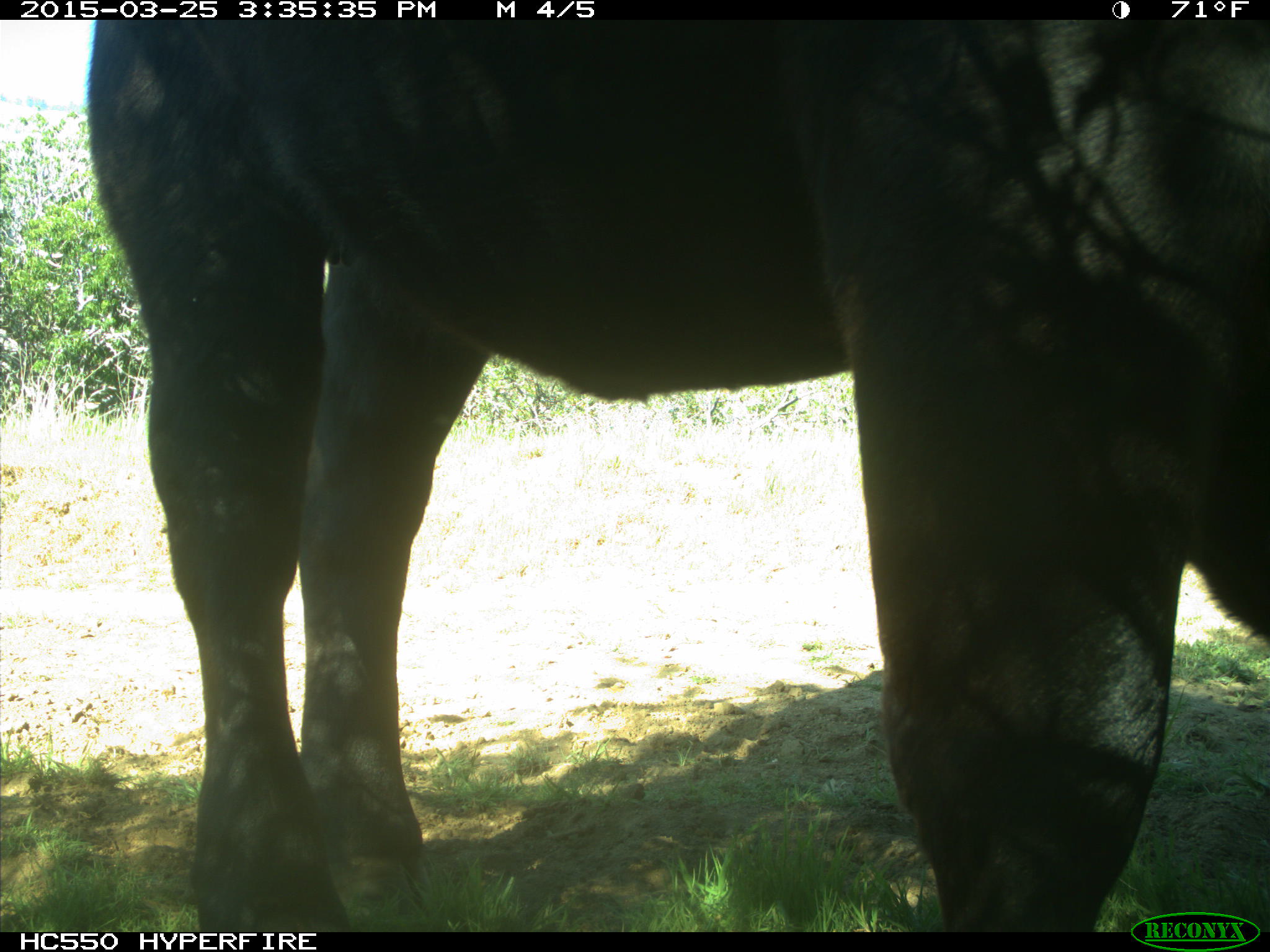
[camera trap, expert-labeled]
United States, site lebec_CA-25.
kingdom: Animalia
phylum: Chordata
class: Mammalia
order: Artiodactyla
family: Bovidae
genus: Bos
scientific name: Bos taurus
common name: domestic cow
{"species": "Bos taurus (domestic cow)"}